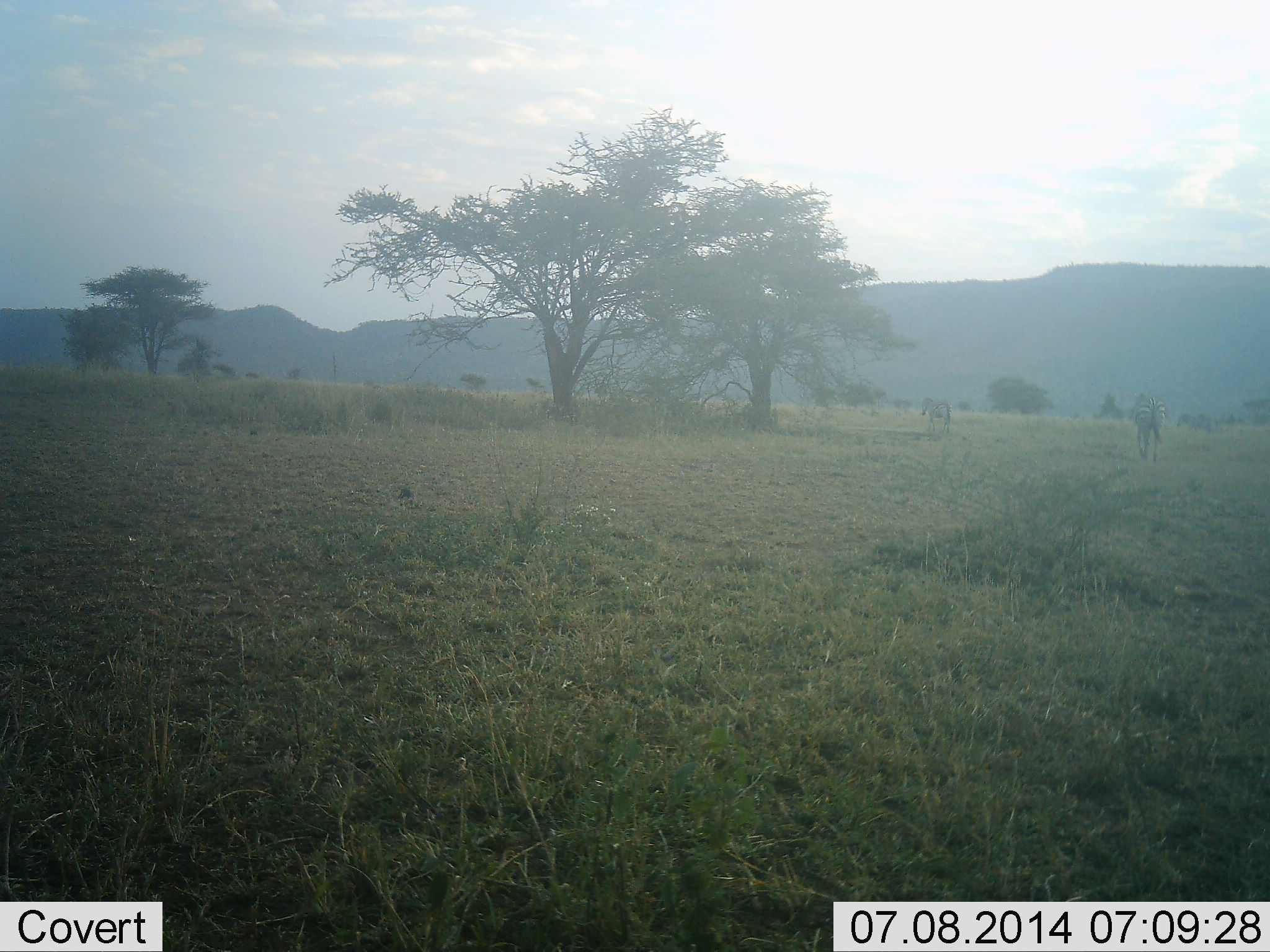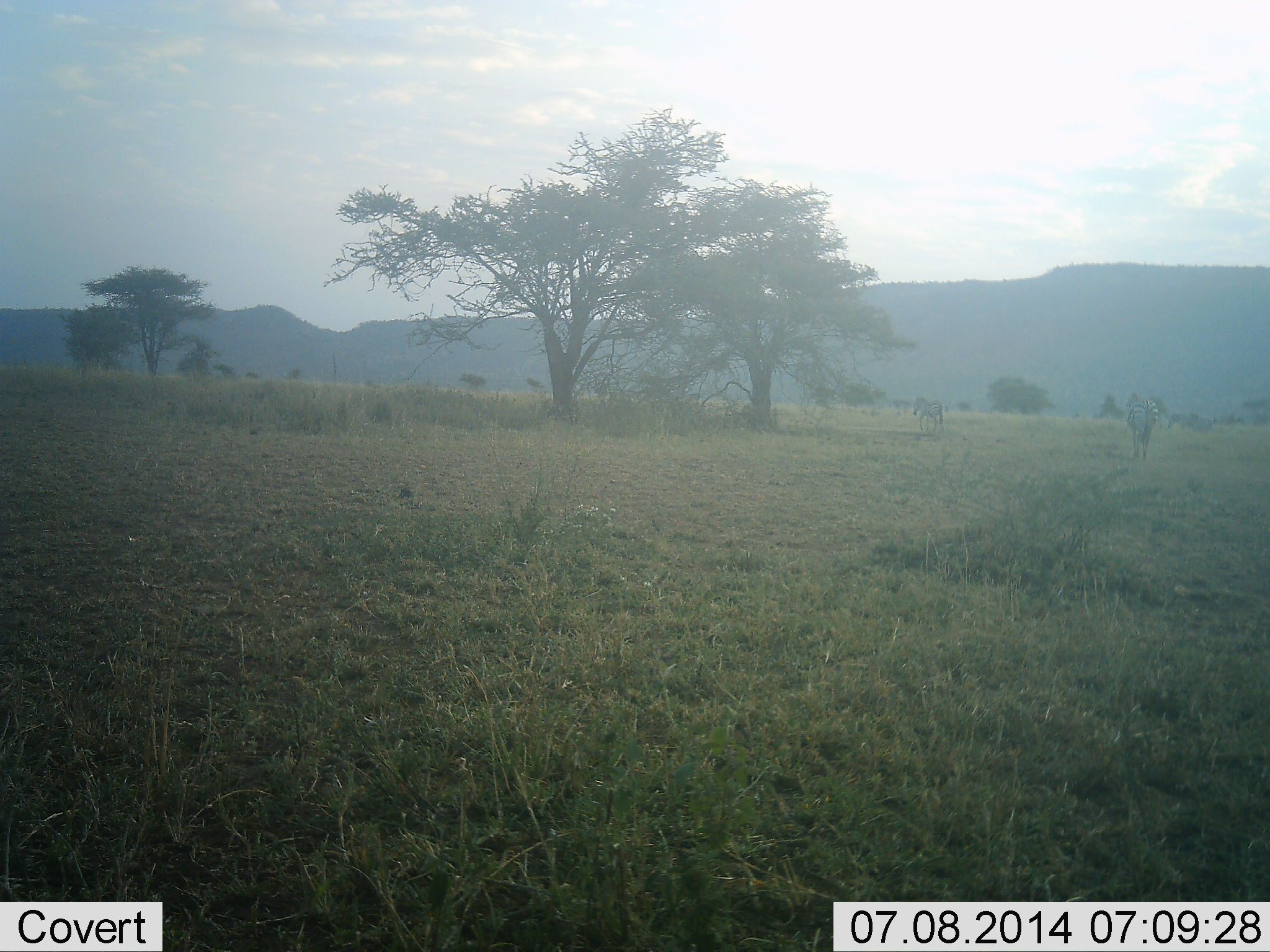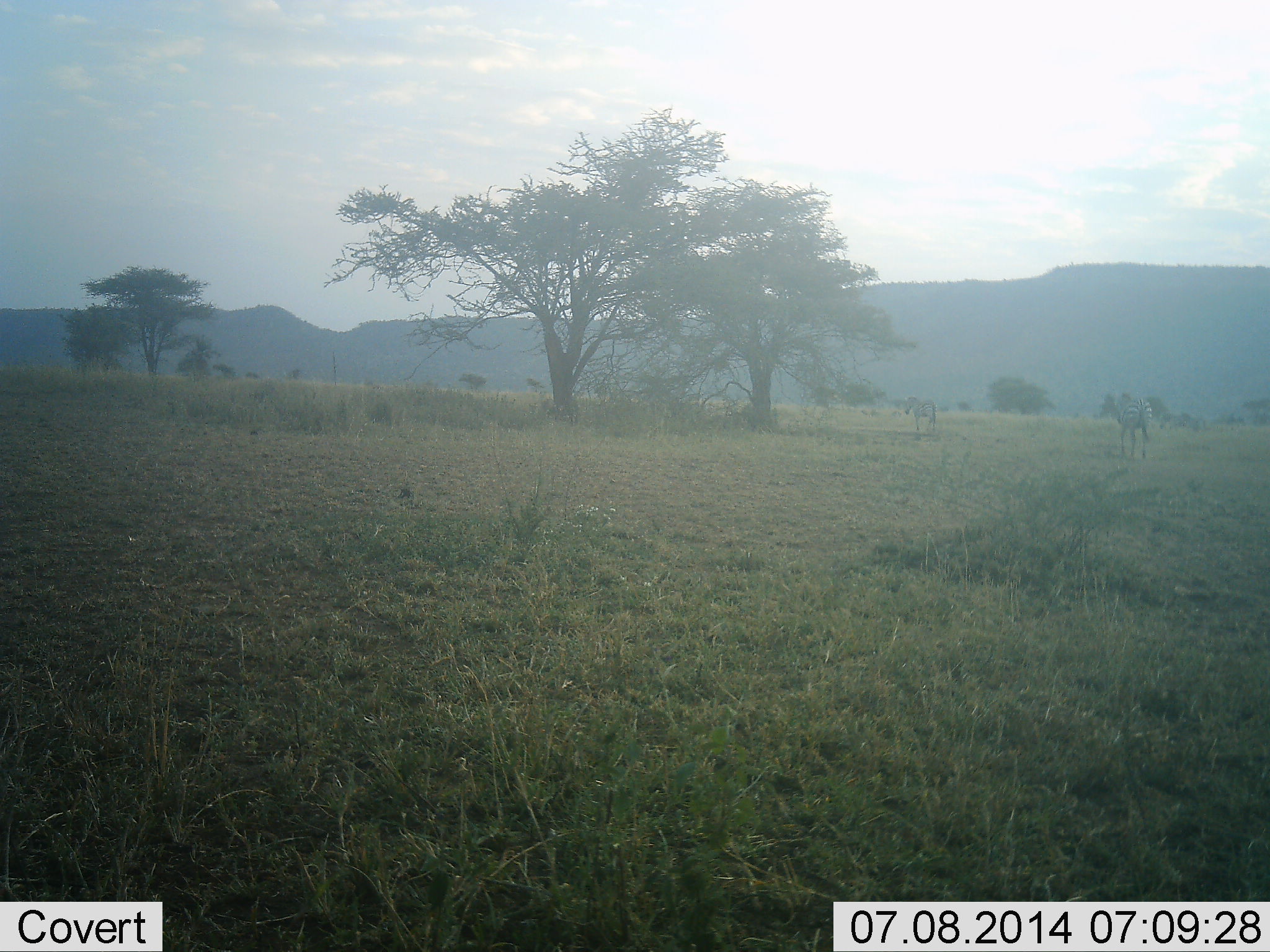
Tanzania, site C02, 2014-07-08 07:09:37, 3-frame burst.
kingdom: Animalia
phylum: Chordata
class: Mammalia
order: Perissodactyla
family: Equidae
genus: Equus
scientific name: Equus quagga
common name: plains zebra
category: zebra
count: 2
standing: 0%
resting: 0%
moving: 100%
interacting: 0%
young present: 0%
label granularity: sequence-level